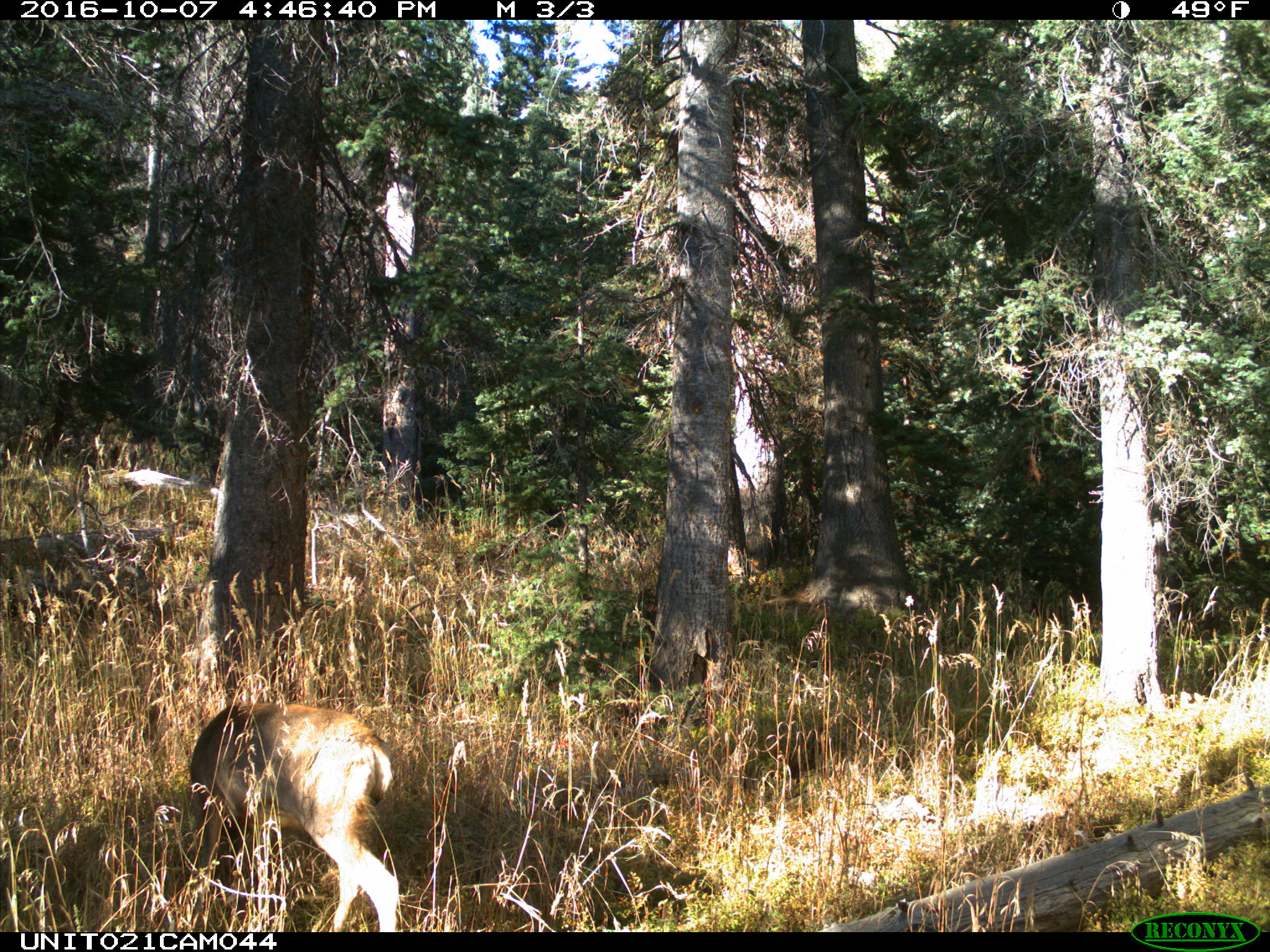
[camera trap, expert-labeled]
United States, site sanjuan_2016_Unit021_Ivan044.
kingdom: Animalia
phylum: Chordata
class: Mammalia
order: Artiodactyla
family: Cervidae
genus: Odocoileus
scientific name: Odocoileus hemionus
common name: mule deer